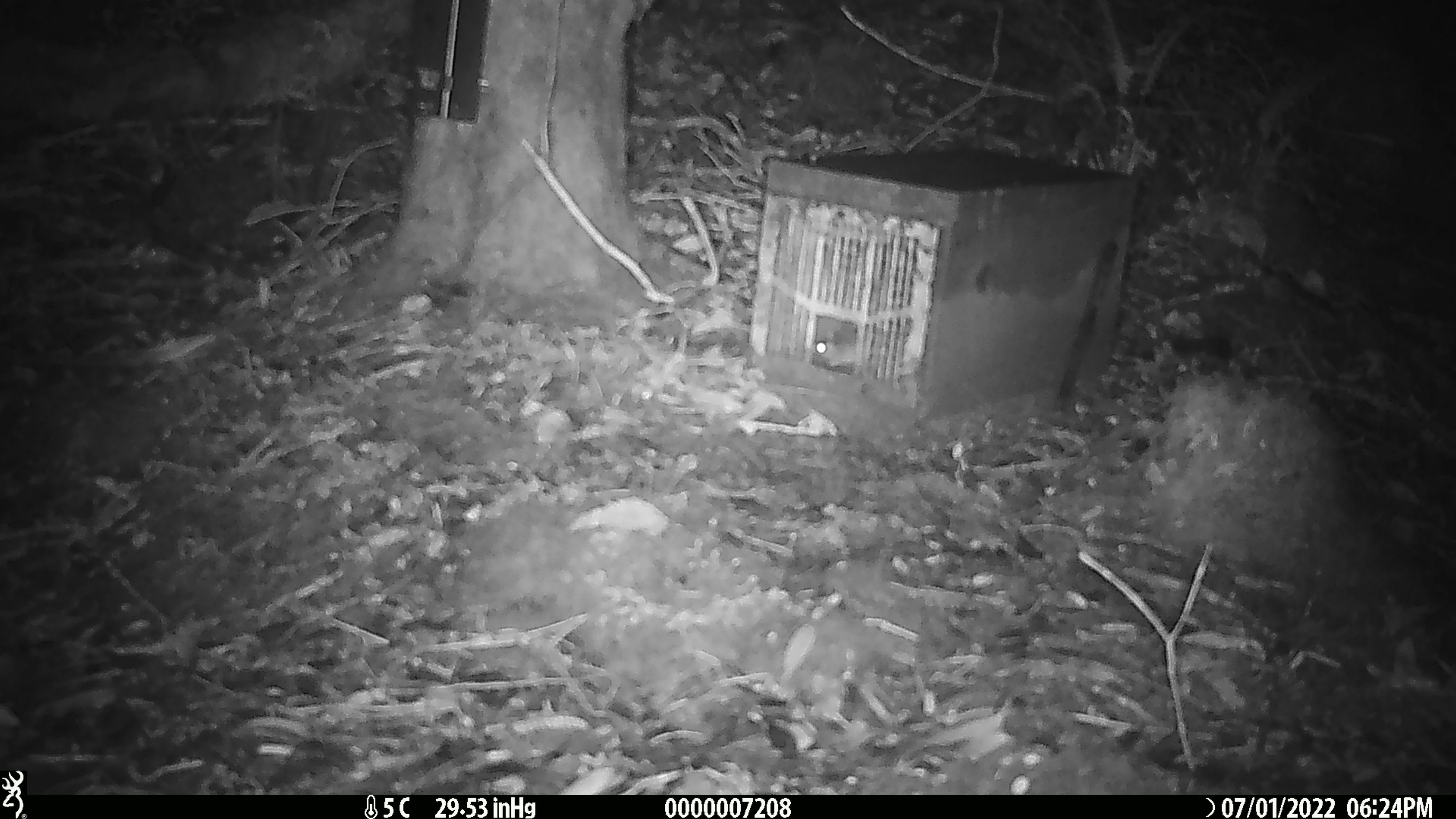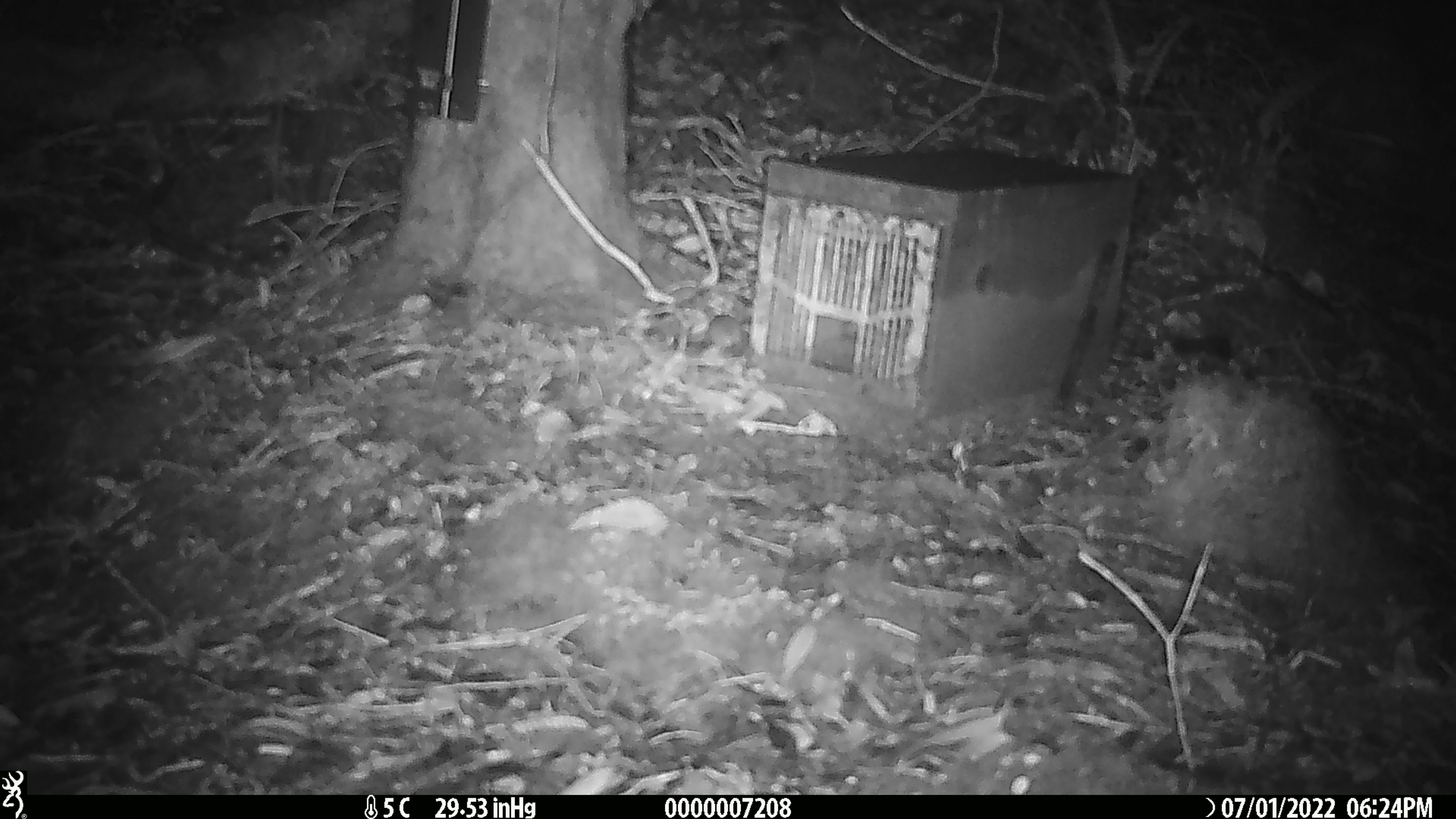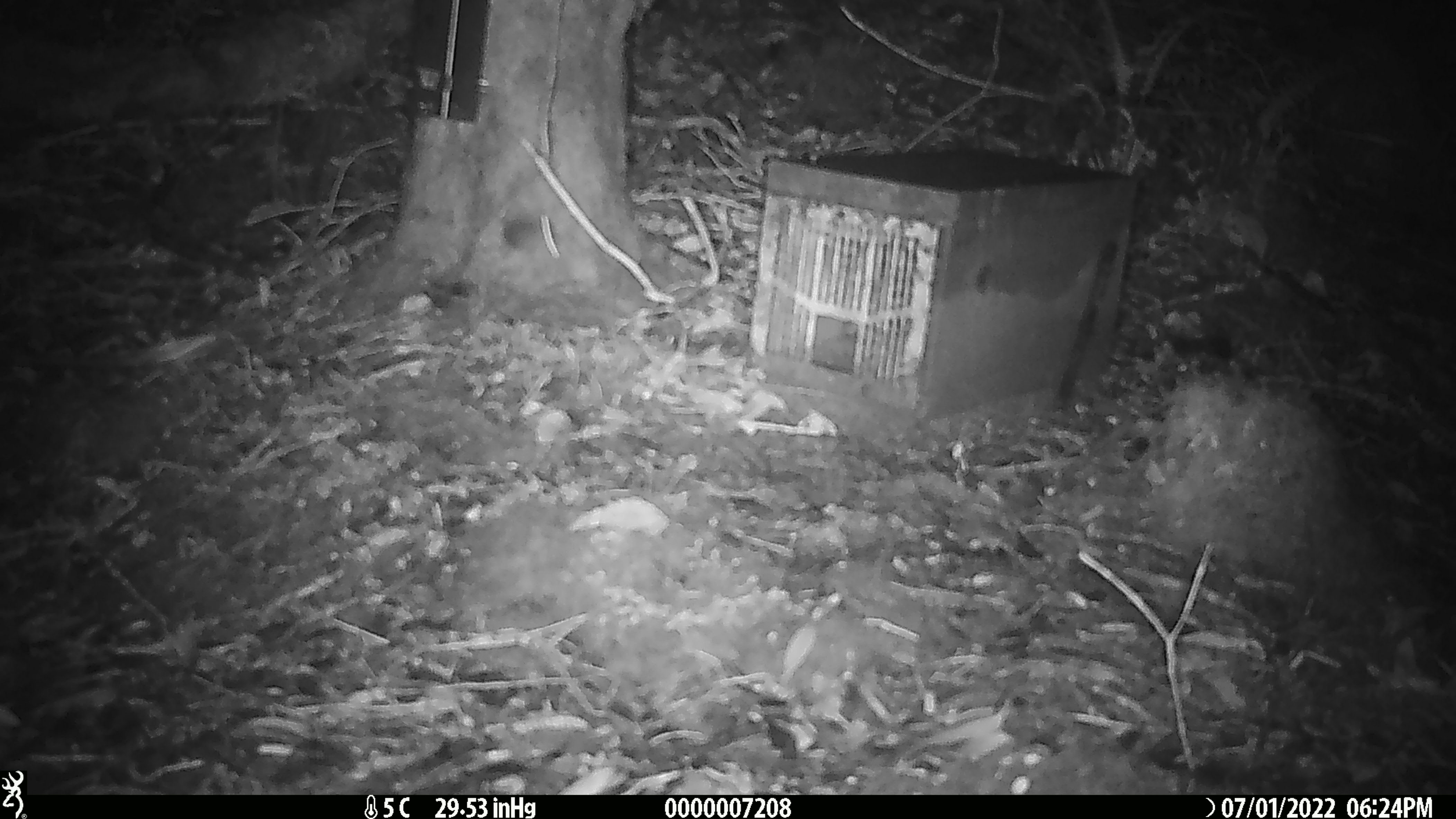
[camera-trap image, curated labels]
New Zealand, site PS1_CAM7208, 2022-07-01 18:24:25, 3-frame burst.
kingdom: Animalia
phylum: Chordata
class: Mammalia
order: Rodentia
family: Muridae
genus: Mus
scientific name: Mus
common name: mouse